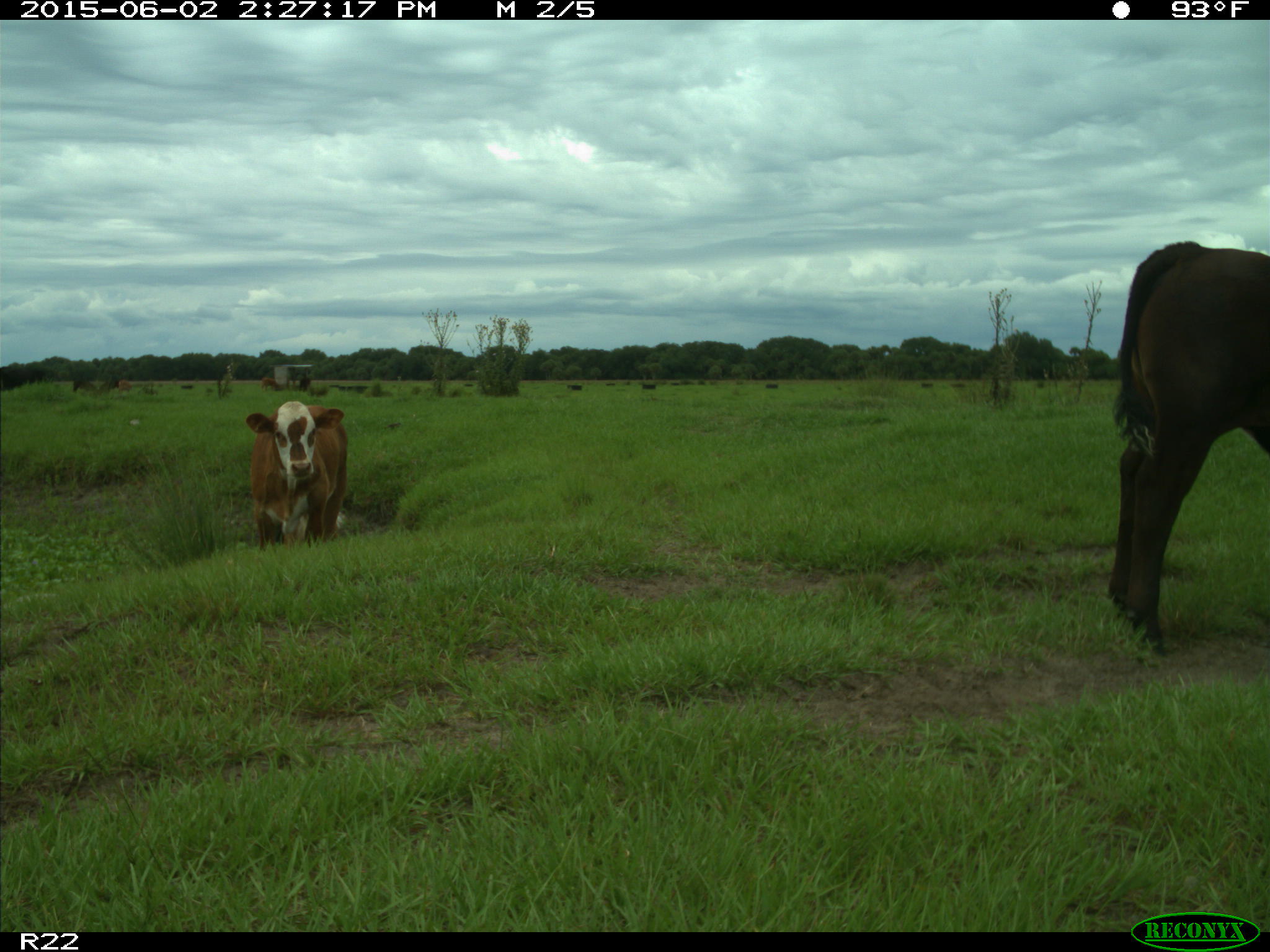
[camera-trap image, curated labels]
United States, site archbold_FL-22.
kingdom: Animalia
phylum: Chordata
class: Mammalia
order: Artiodactyla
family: Bovidae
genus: Bos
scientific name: Bos taurus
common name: domestic cow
Bos taurus (domestic cow).